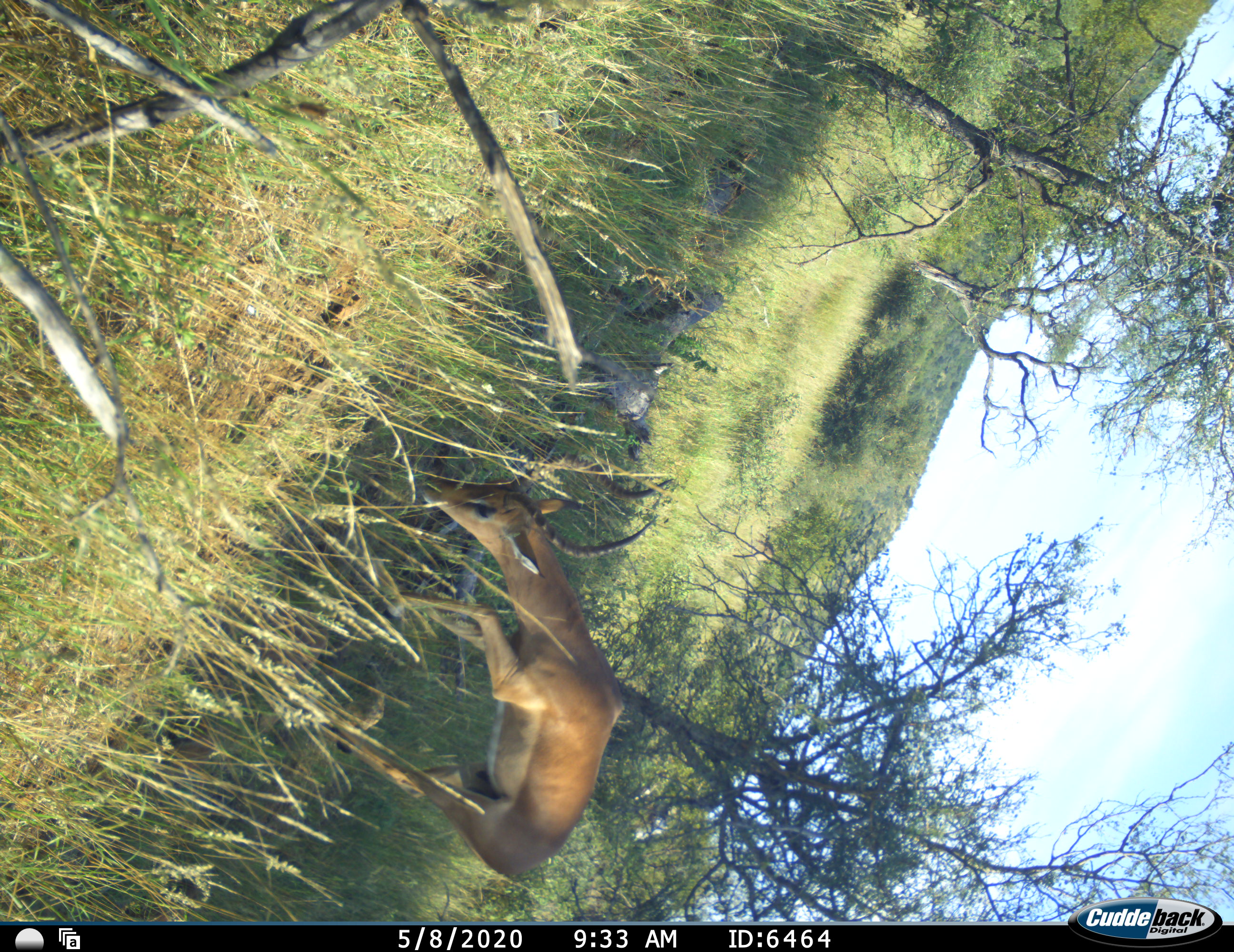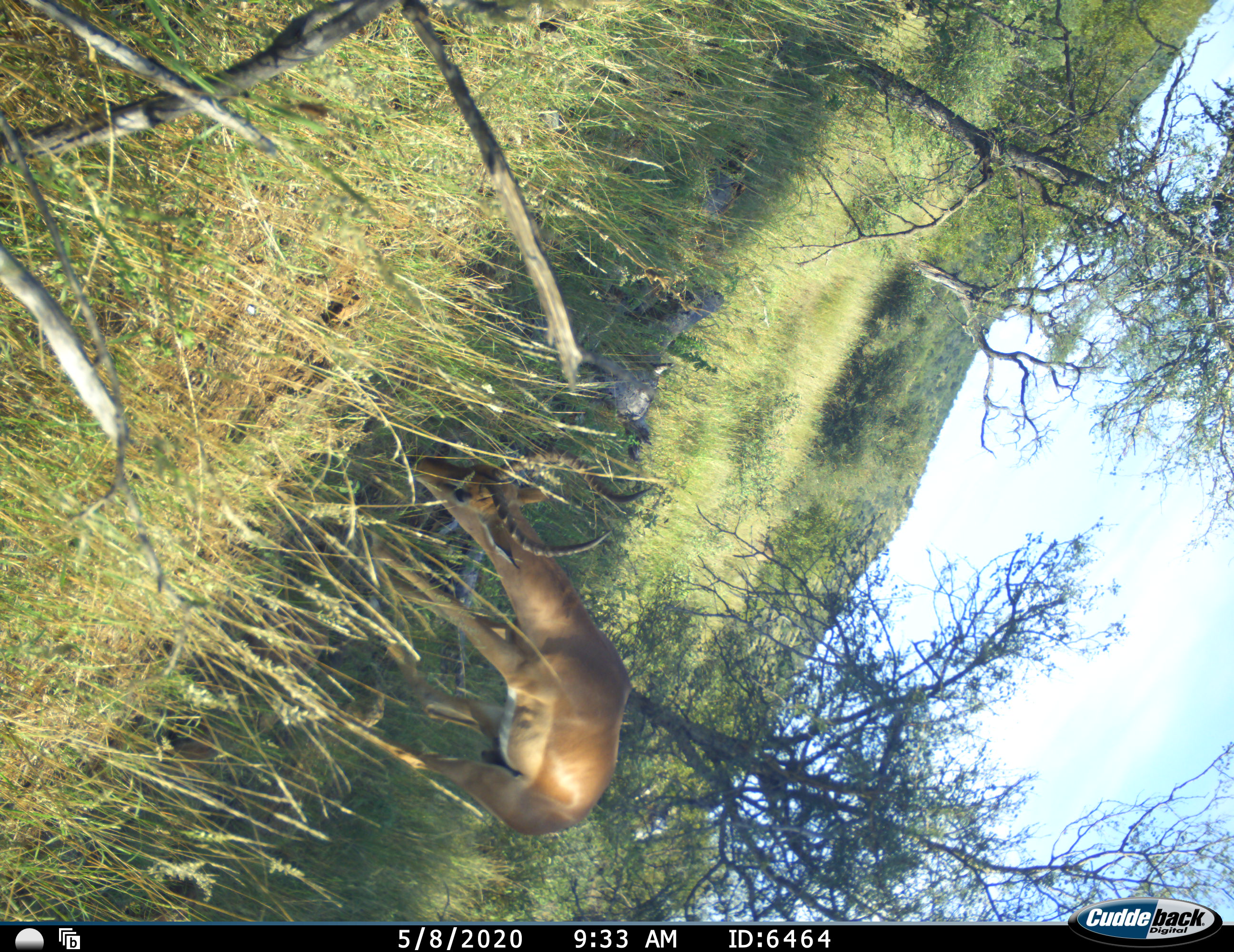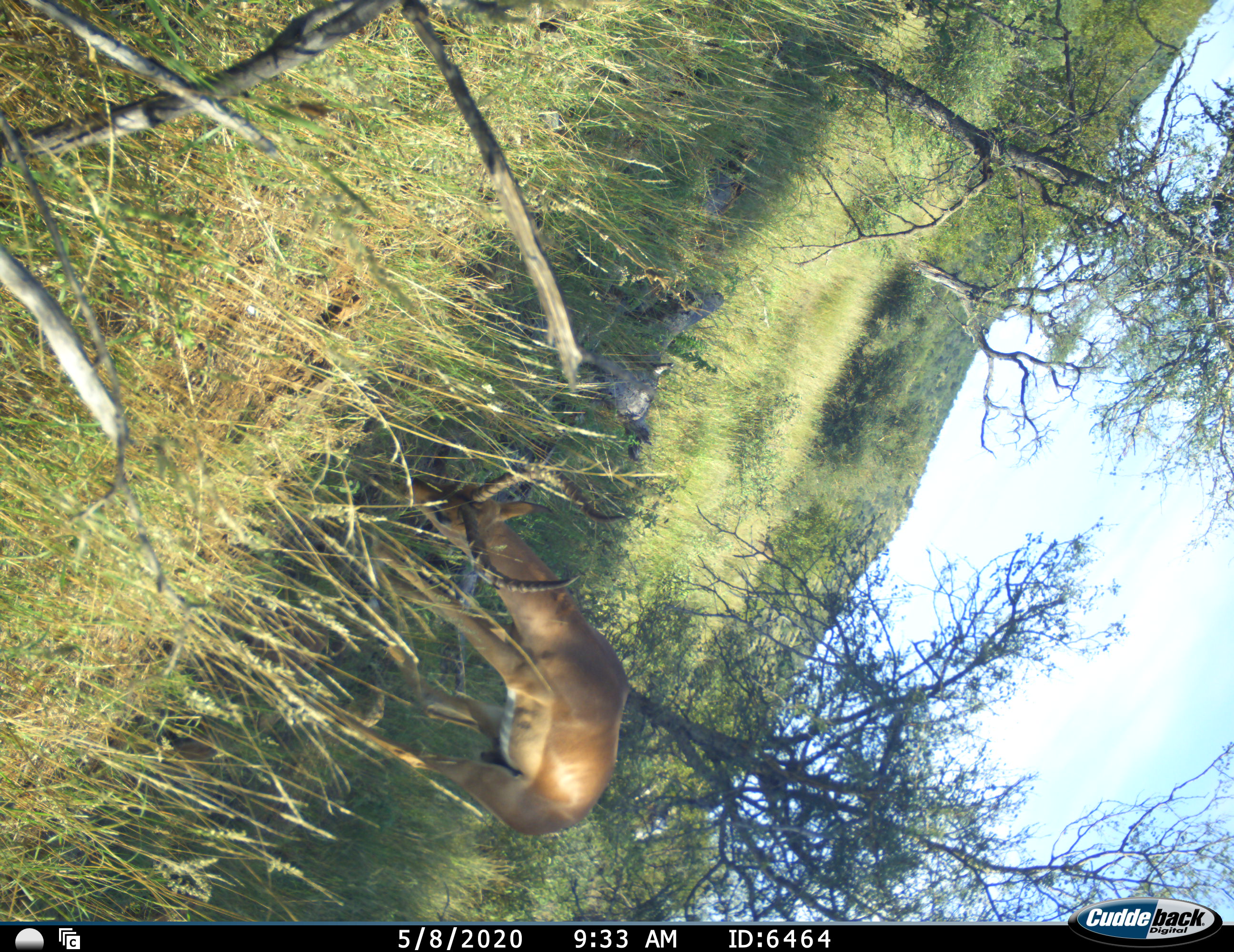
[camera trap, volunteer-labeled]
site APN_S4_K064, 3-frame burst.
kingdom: Animalia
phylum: Chordata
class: Mammalia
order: Artiodactyla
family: Bovidae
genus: Aepyceros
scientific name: Aepyceros melampus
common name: impala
Impala (Aepyceros melampus), count 1. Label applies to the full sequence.